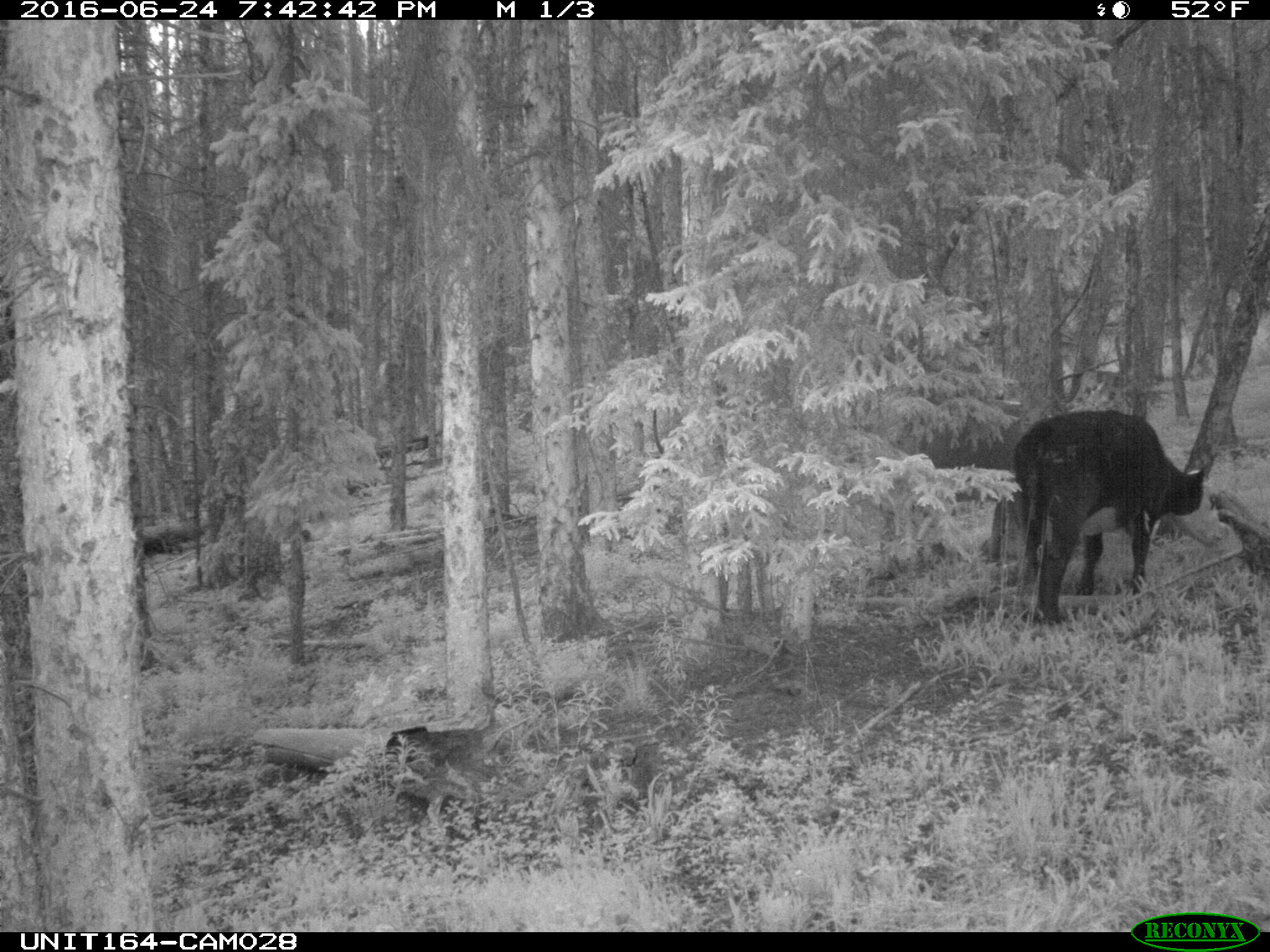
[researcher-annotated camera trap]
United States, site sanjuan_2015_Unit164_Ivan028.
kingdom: Animalia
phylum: Chordata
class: Mammalia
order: Artiodactyla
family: Bovidae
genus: Bos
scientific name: Bos taurus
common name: domestic cow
Bos taurus (domestic cow).